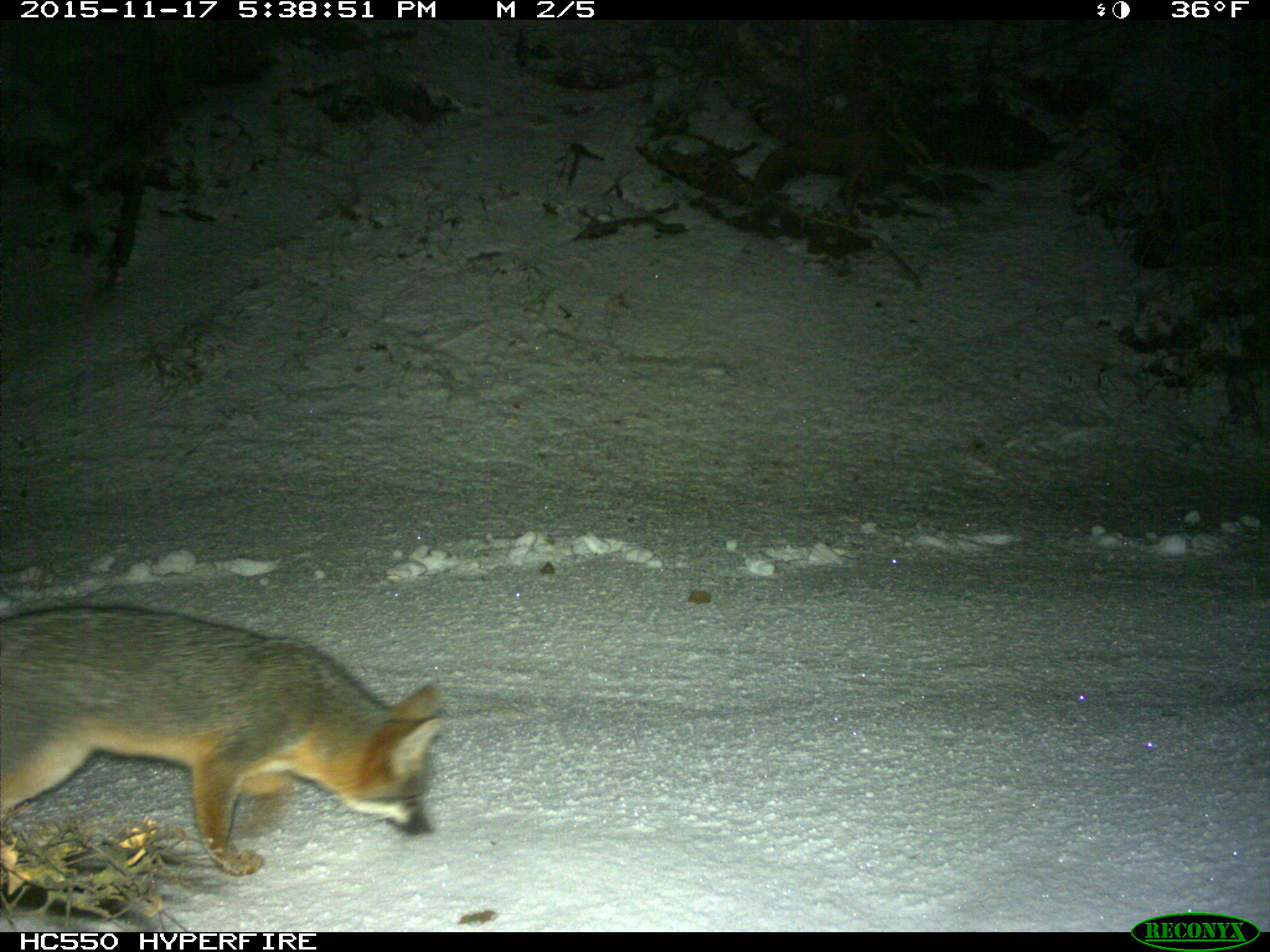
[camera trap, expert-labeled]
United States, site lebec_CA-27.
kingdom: Animalia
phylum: Chordata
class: Mammalia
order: Carnivora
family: Canidae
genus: Urocyon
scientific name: Urocyon cinereoargenteus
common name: gray fox